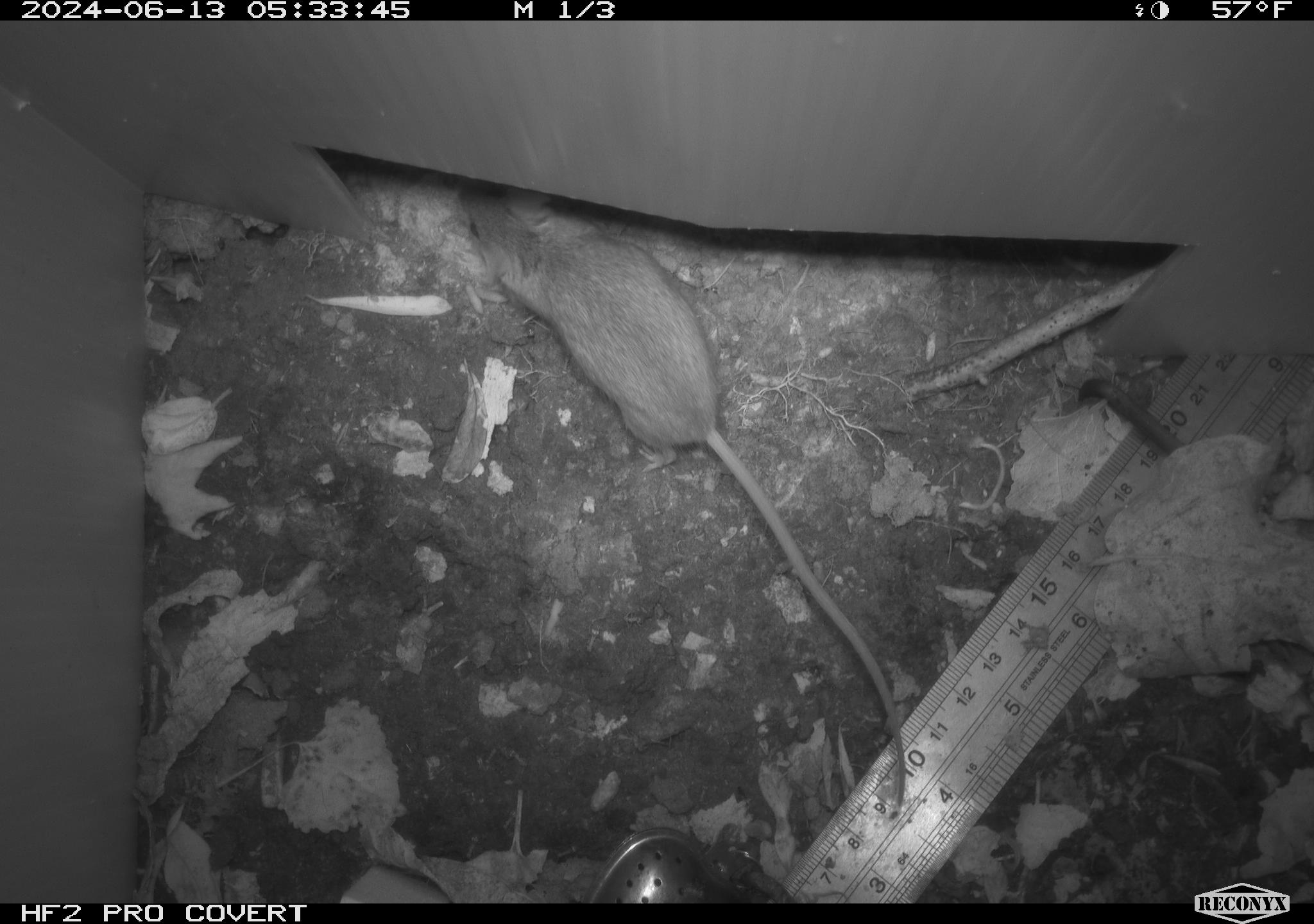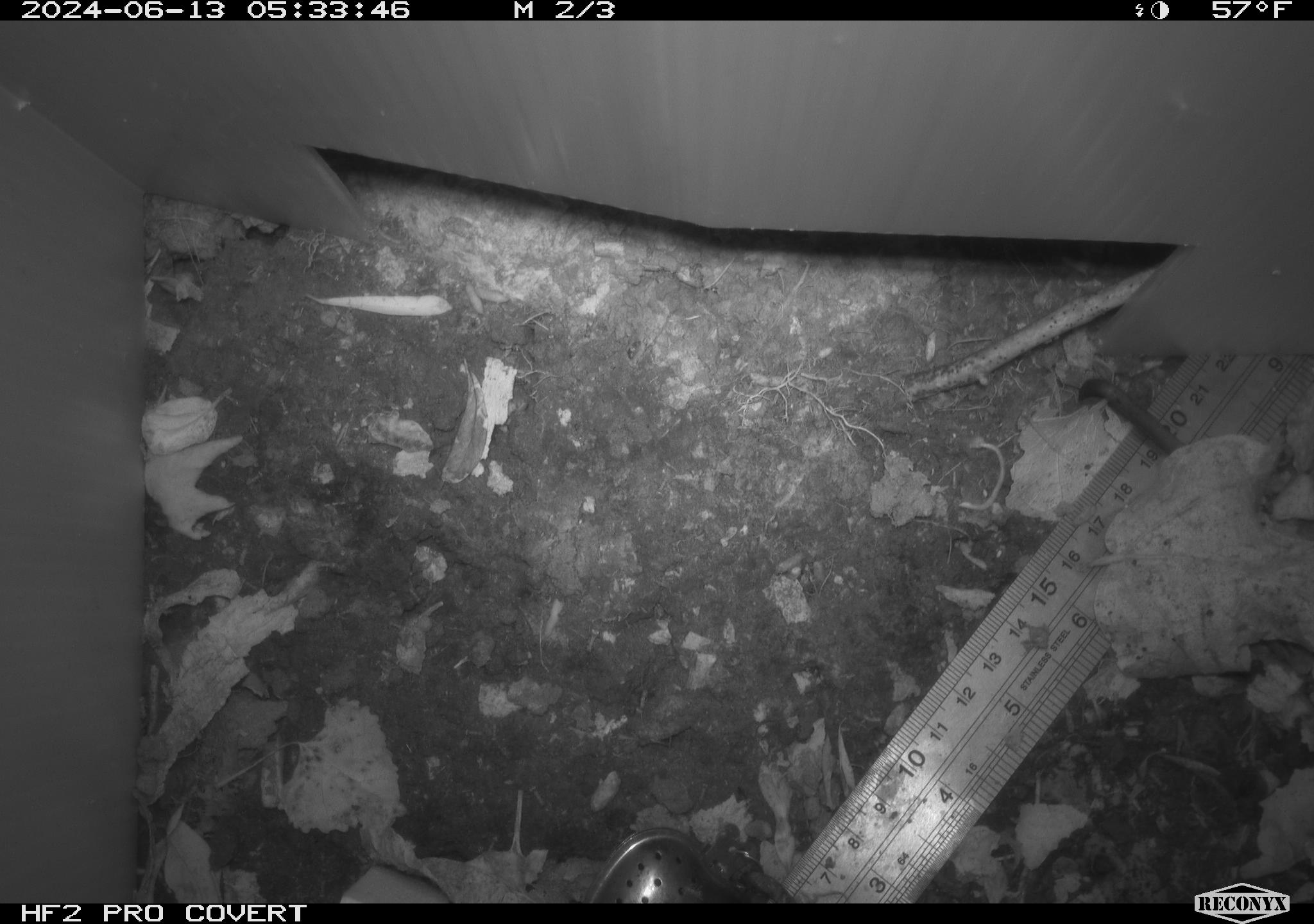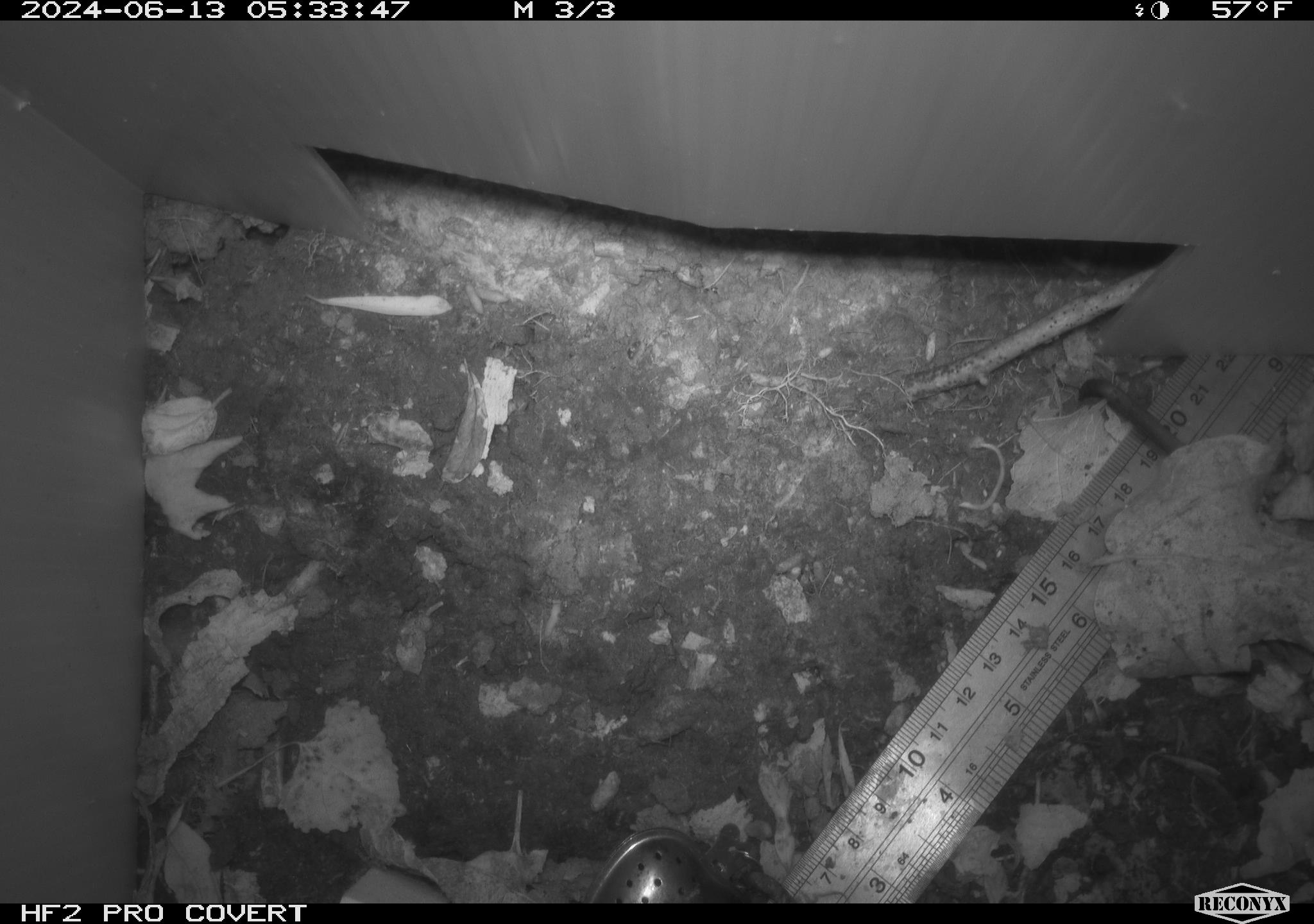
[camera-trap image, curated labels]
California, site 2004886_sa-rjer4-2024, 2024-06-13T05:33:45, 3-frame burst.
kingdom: Animalia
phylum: Chordata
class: Mammalia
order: Rodentia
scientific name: Rodentia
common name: mouse species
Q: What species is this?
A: Mouse species (Rodentia).